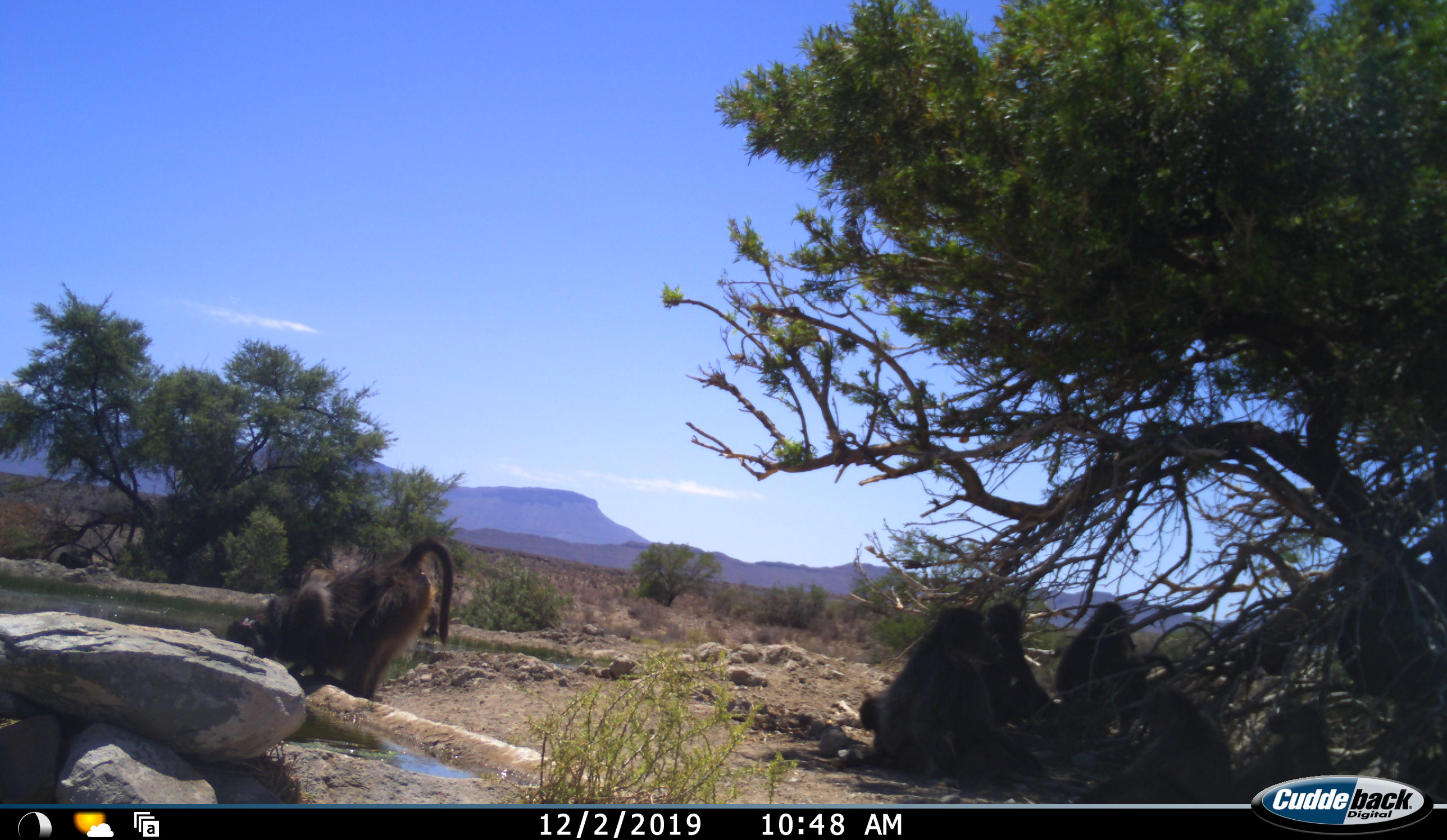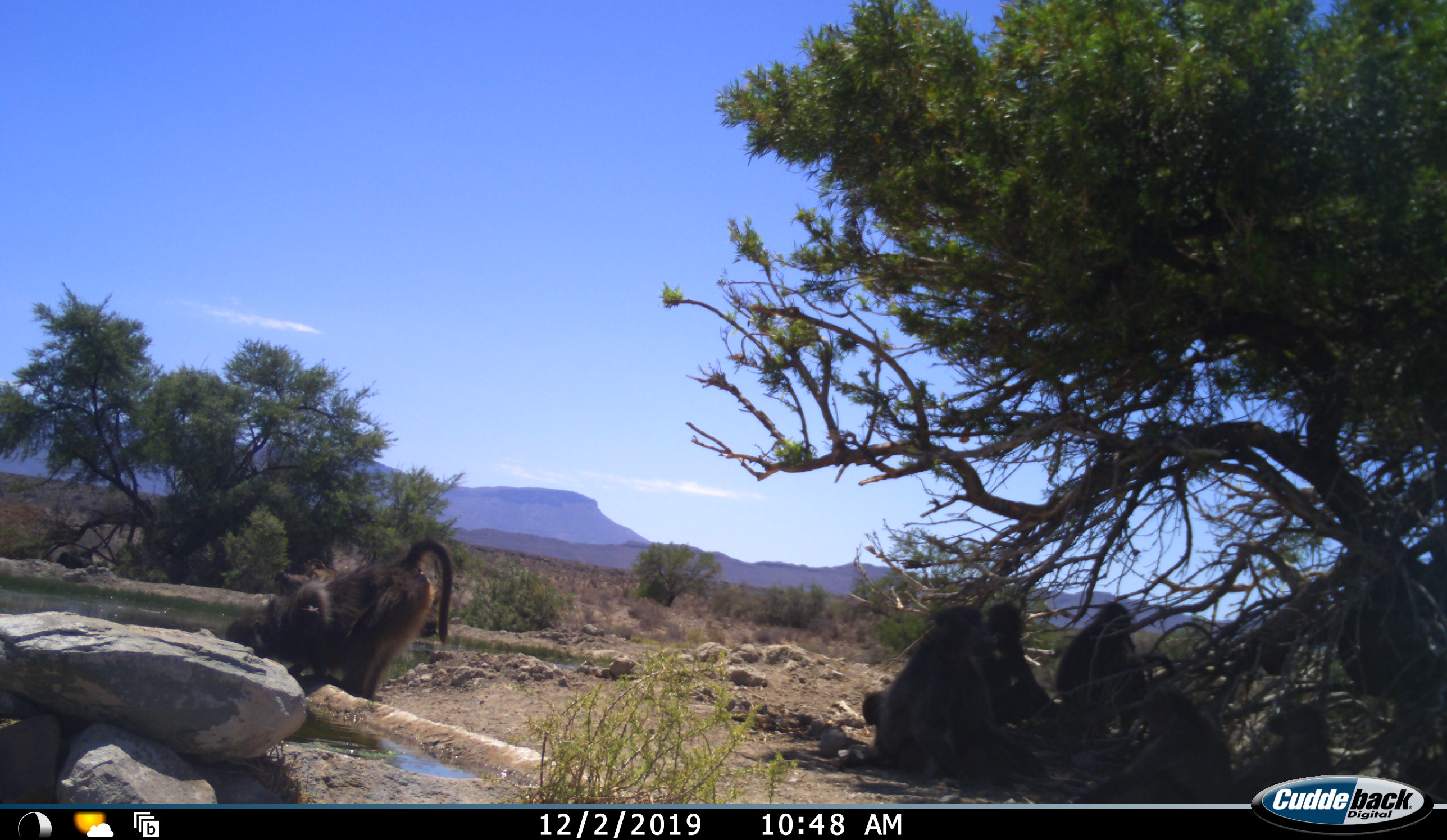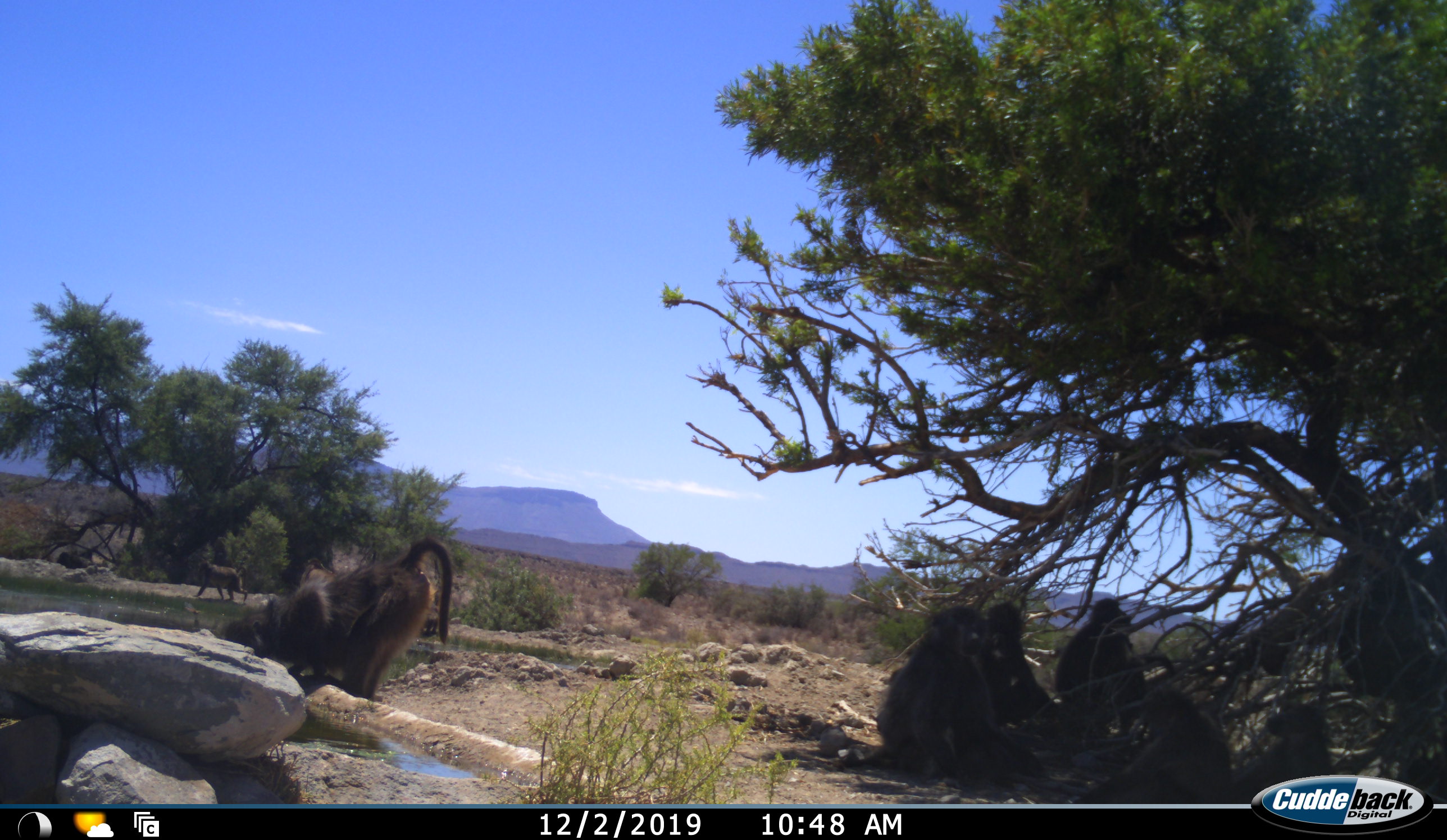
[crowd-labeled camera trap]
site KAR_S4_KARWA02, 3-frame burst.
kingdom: Animalia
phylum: Chordata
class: Mammalia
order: Primates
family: Cercopithecidae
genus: Papio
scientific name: Papio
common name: baboon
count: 7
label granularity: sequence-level